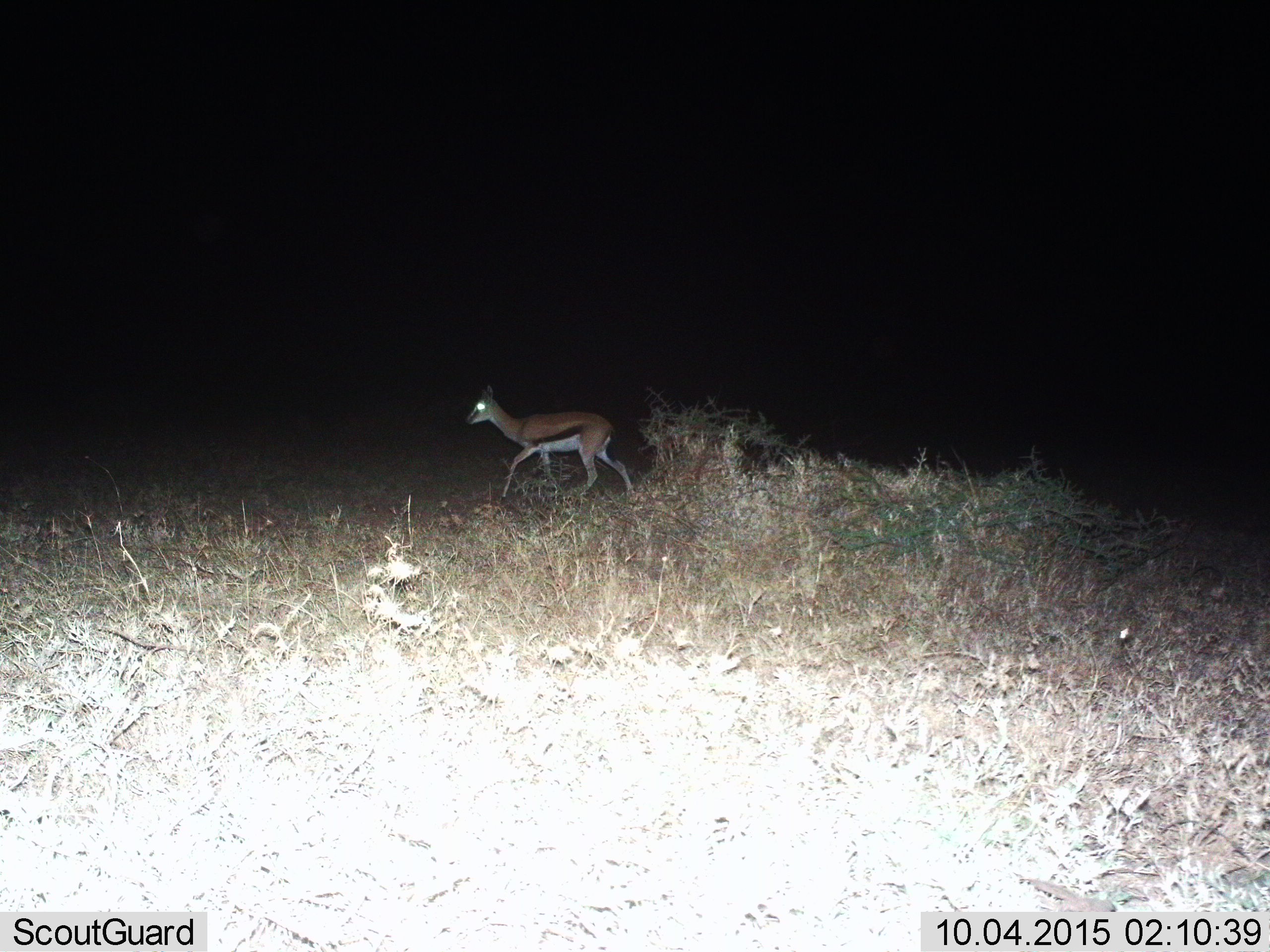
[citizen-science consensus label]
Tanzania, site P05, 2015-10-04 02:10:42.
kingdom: Animalia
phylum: Chordata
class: Mammalia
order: Artiodactyla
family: Bovidae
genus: Eudorcas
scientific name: Eudorcas thomsonii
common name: thomson's gazelle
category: gazellethomsons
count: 1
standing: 0%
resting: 0%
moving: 100%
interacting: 0%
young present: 17%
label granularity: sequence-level